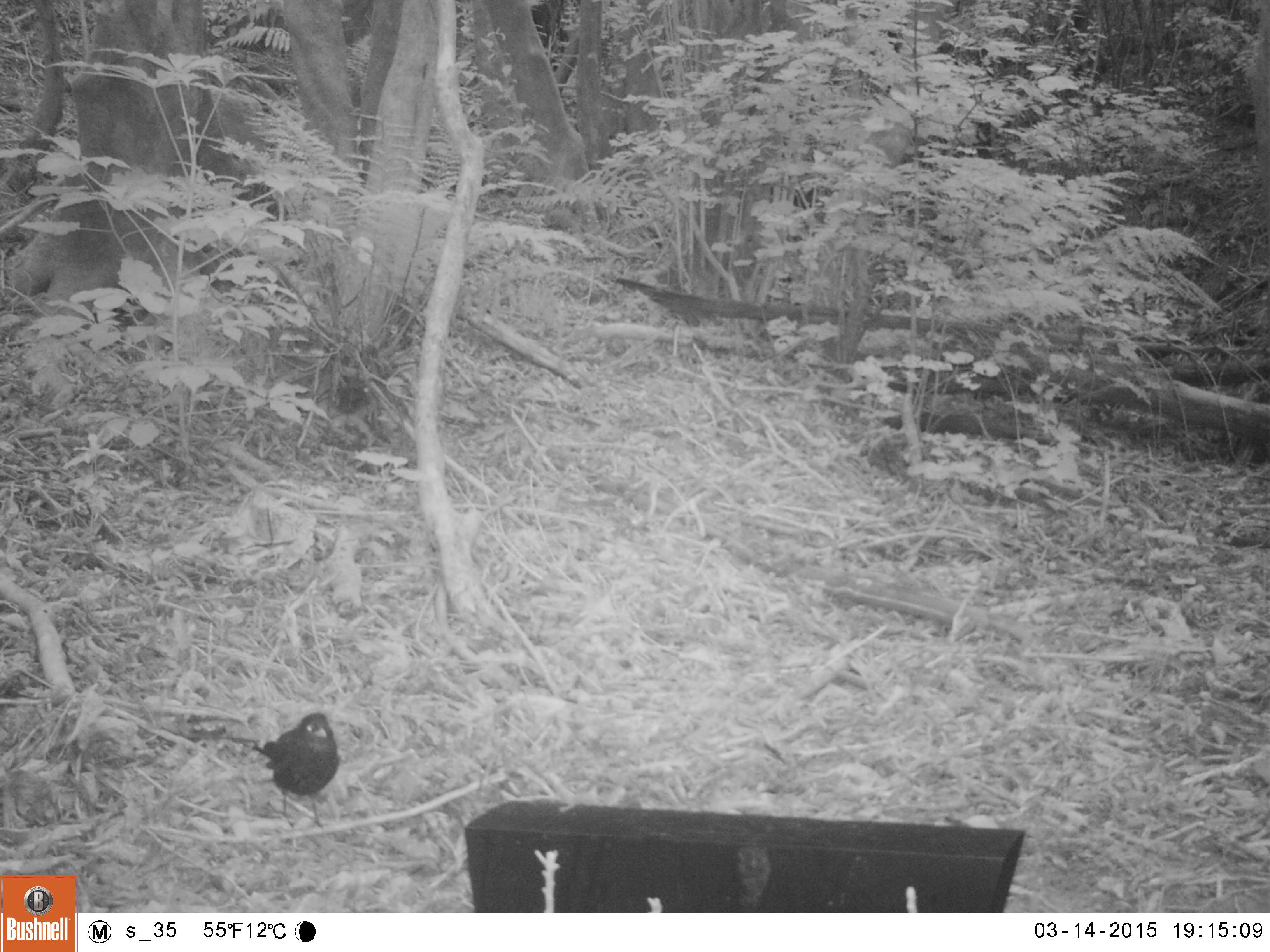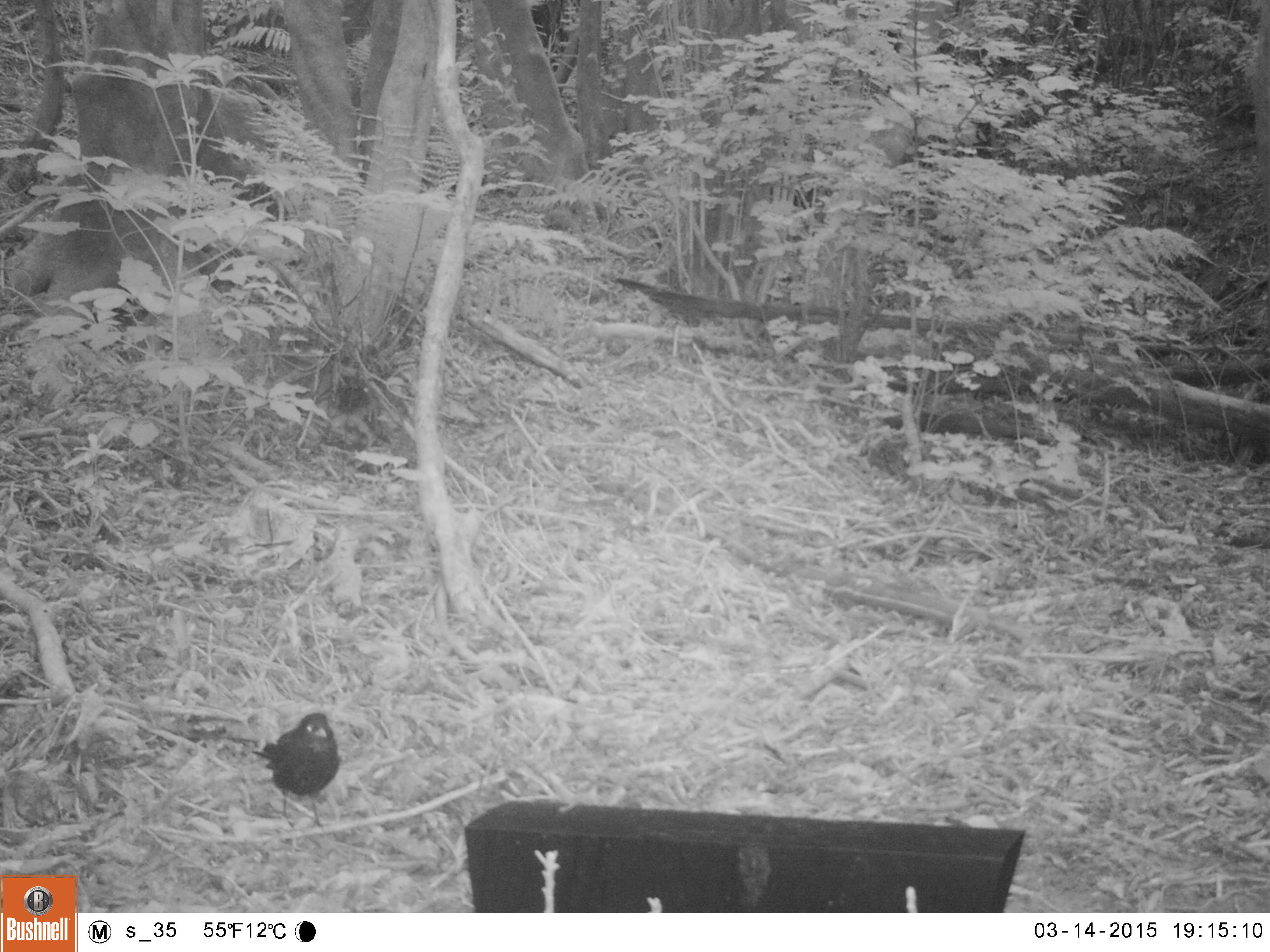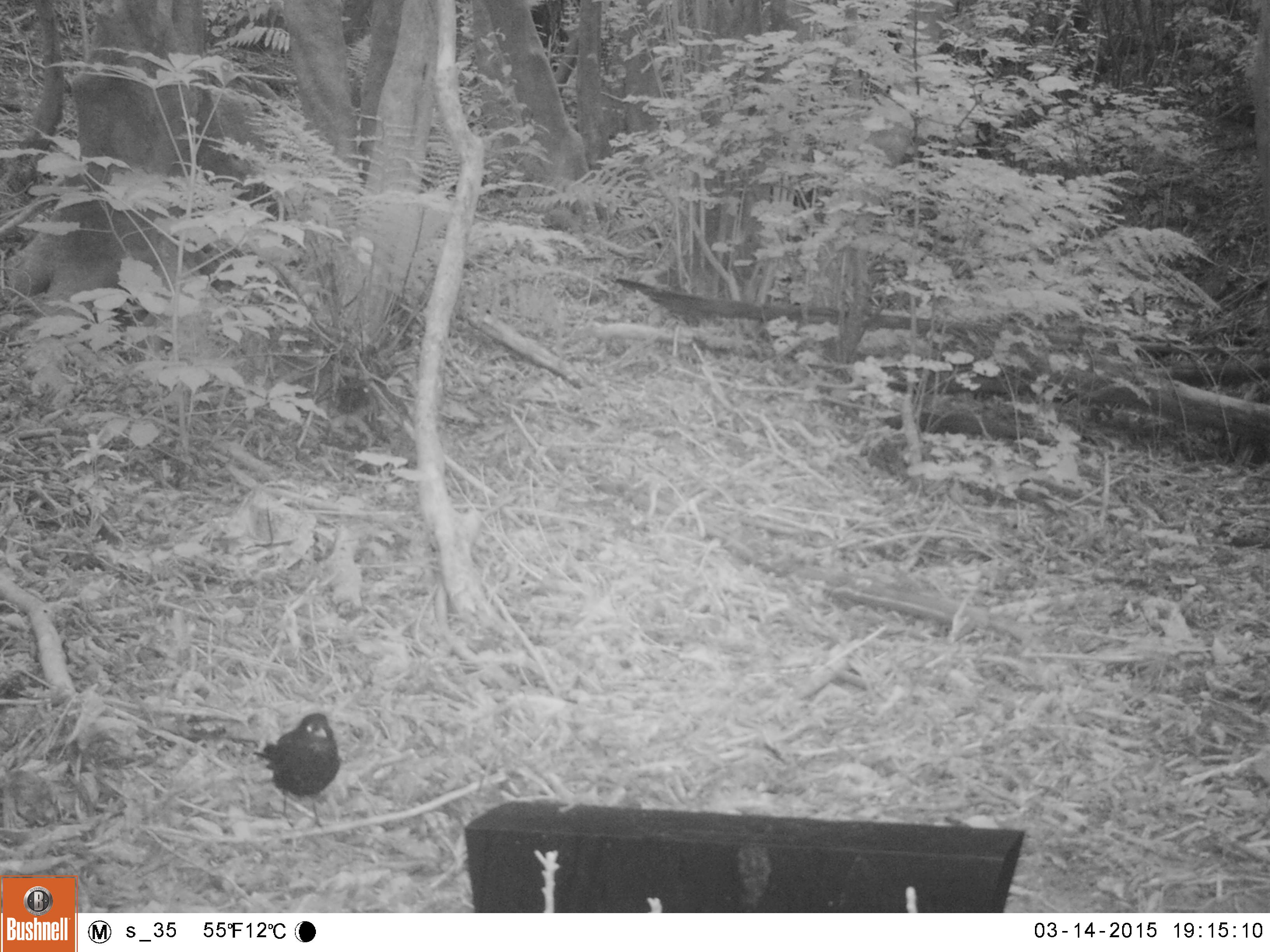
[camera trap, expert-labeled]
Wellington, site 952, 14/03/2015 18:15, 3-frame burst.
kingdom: Animalia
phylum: Chordata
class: Aves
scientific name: Aves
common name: bird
Bird (Aves).